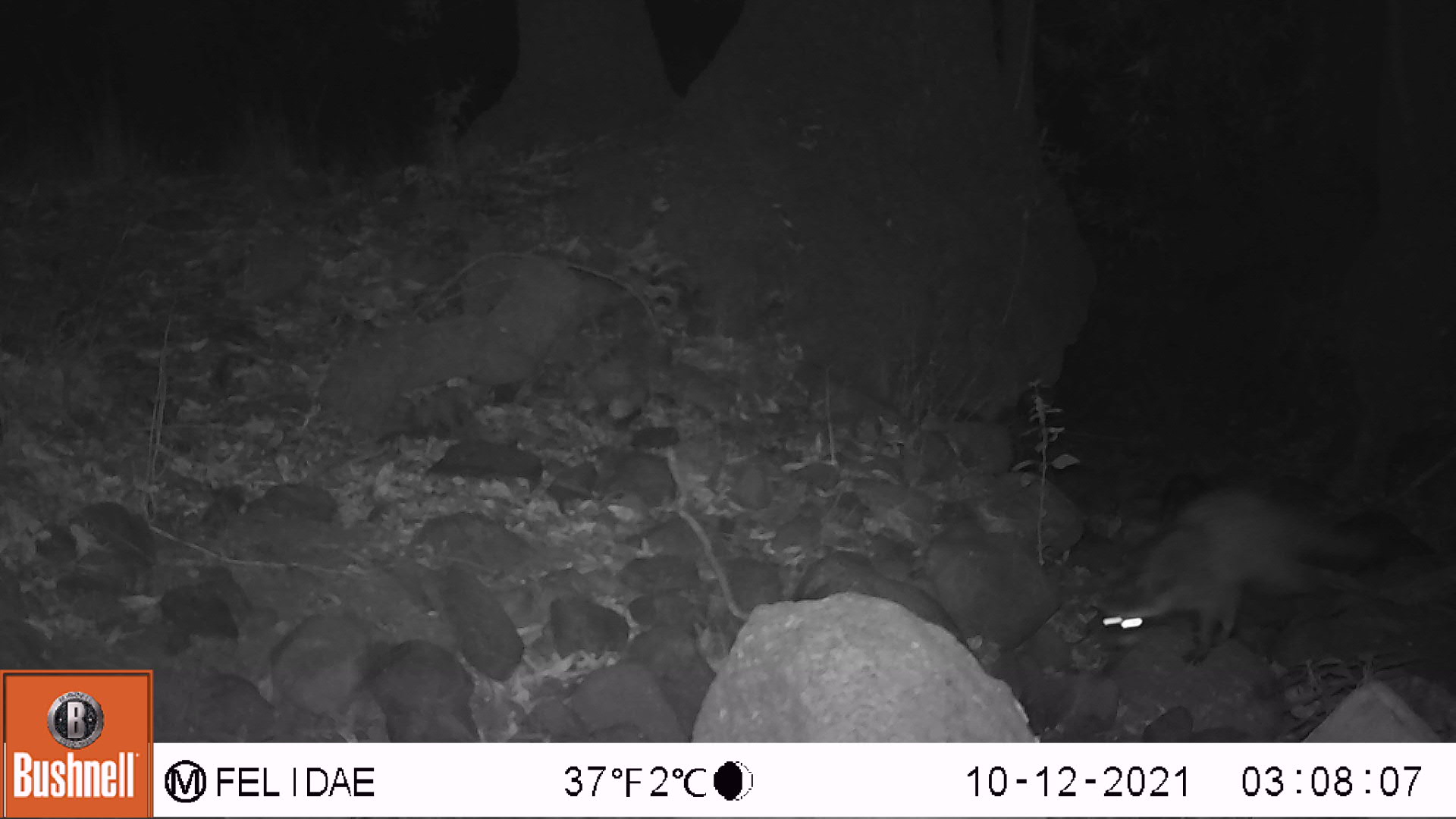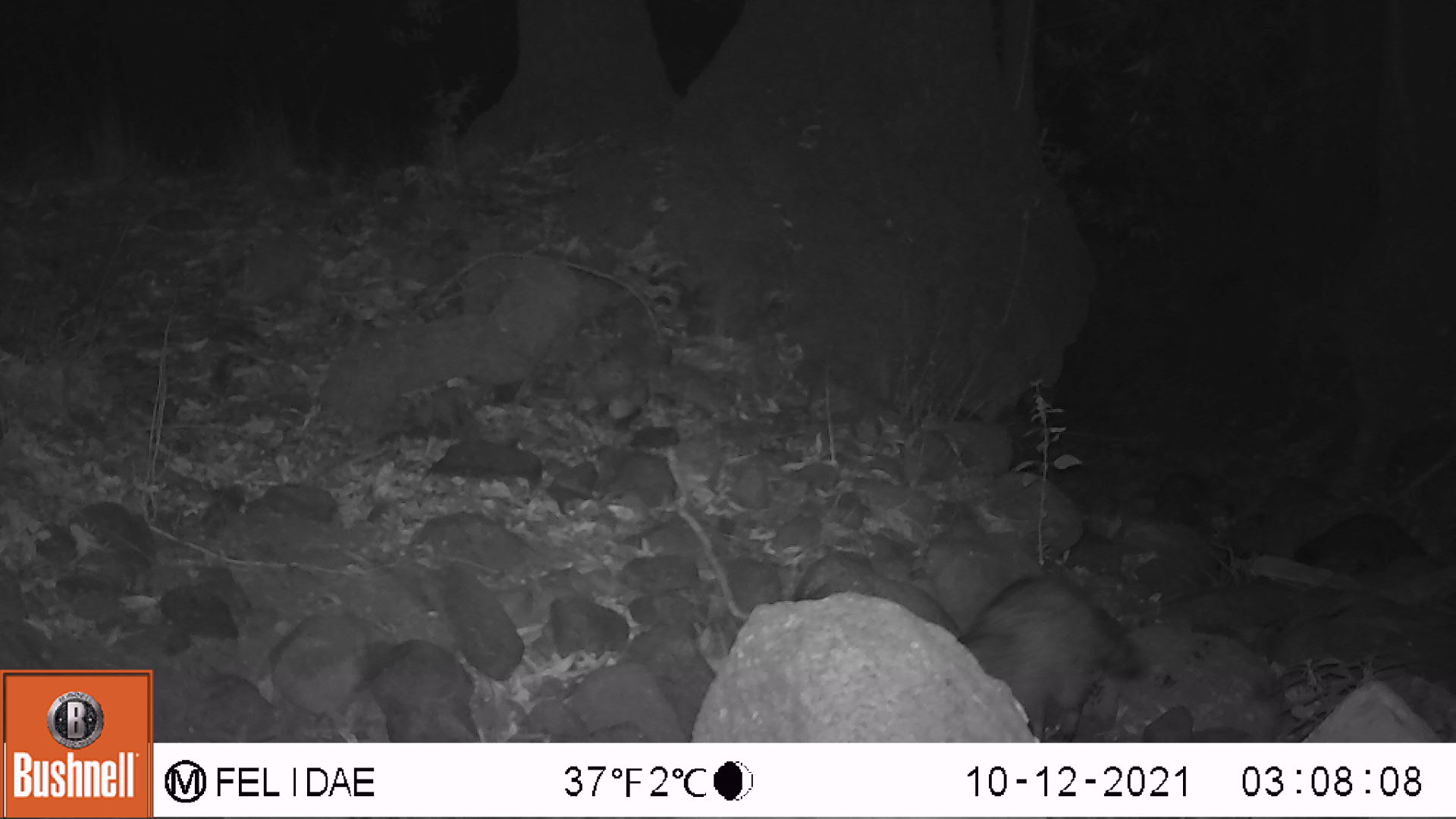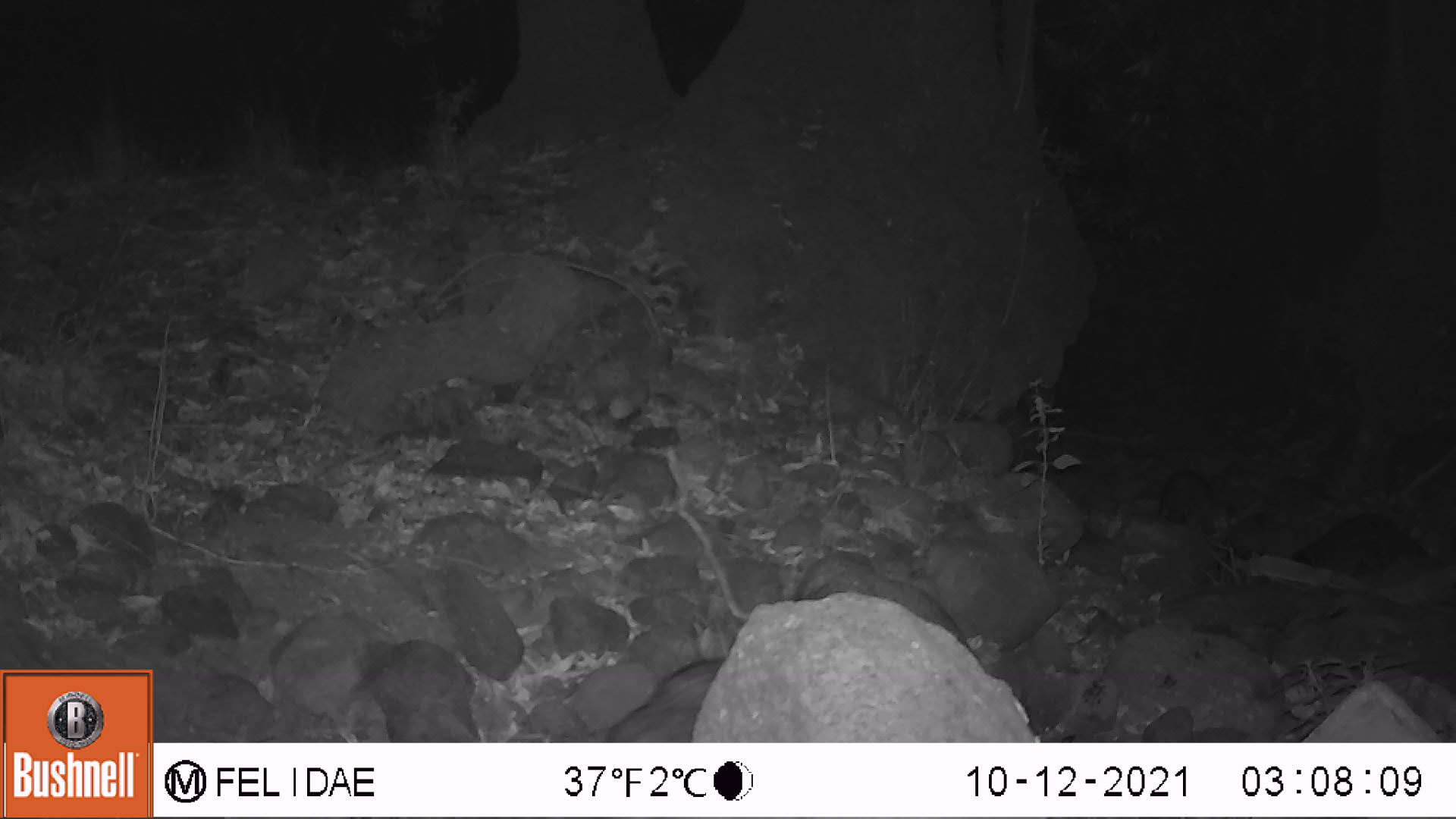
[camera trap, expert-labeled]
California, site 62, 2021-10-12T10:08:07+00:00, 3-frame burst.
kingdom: Animalia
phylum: Chordata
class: Mammalia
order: Carnivora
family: Procyonidae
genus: Procyon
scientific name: Procyon lotor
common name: raccoon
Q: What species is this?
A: Raccoon (Procyon lotor).